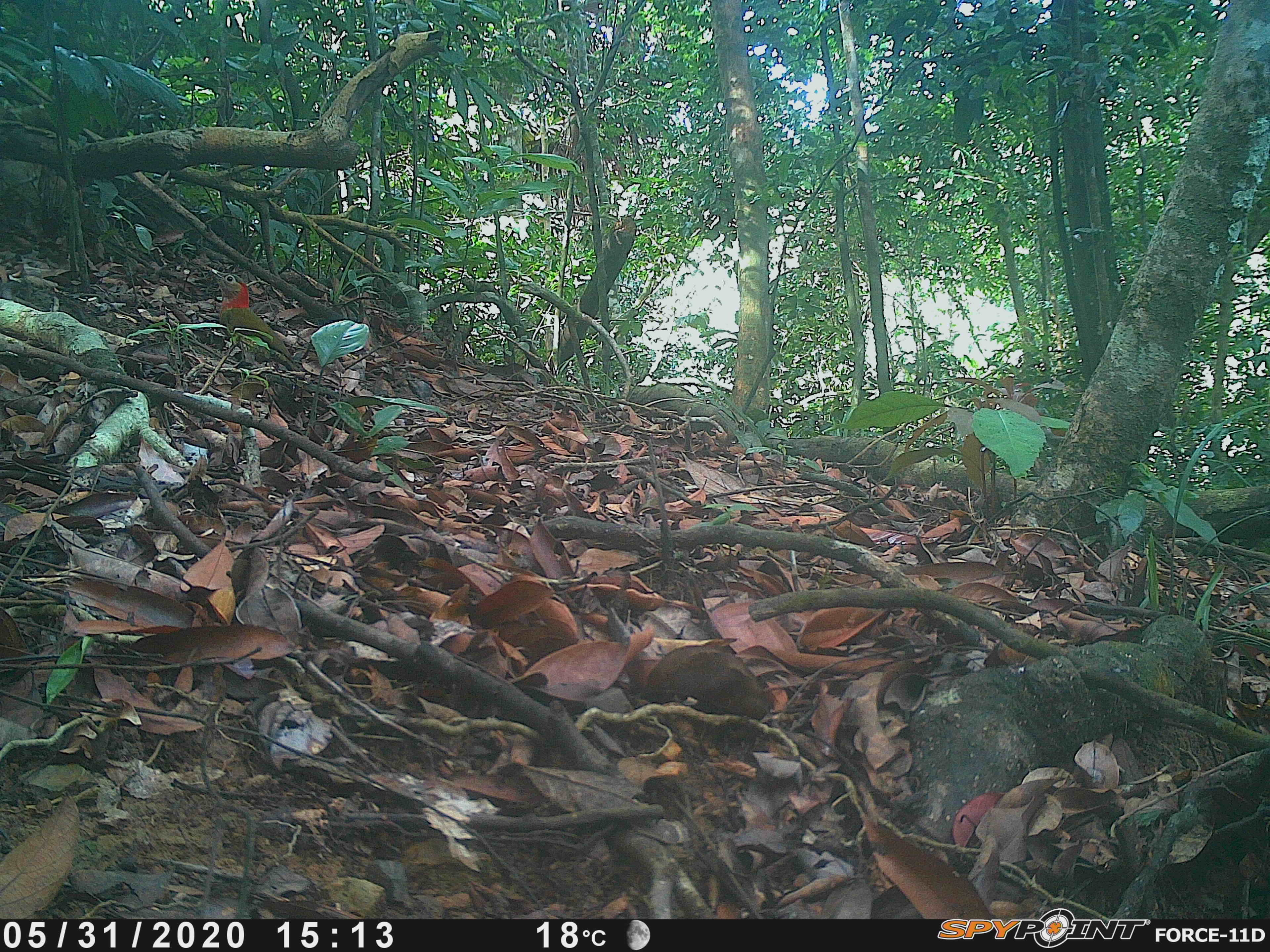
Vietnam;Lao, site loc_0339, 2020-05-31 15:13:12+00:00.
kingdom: Animalia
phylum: Chordata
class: Aves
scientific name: Aves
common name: bird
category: unidentified bird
Unidentified bird (bird) (Aves). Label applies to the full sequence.